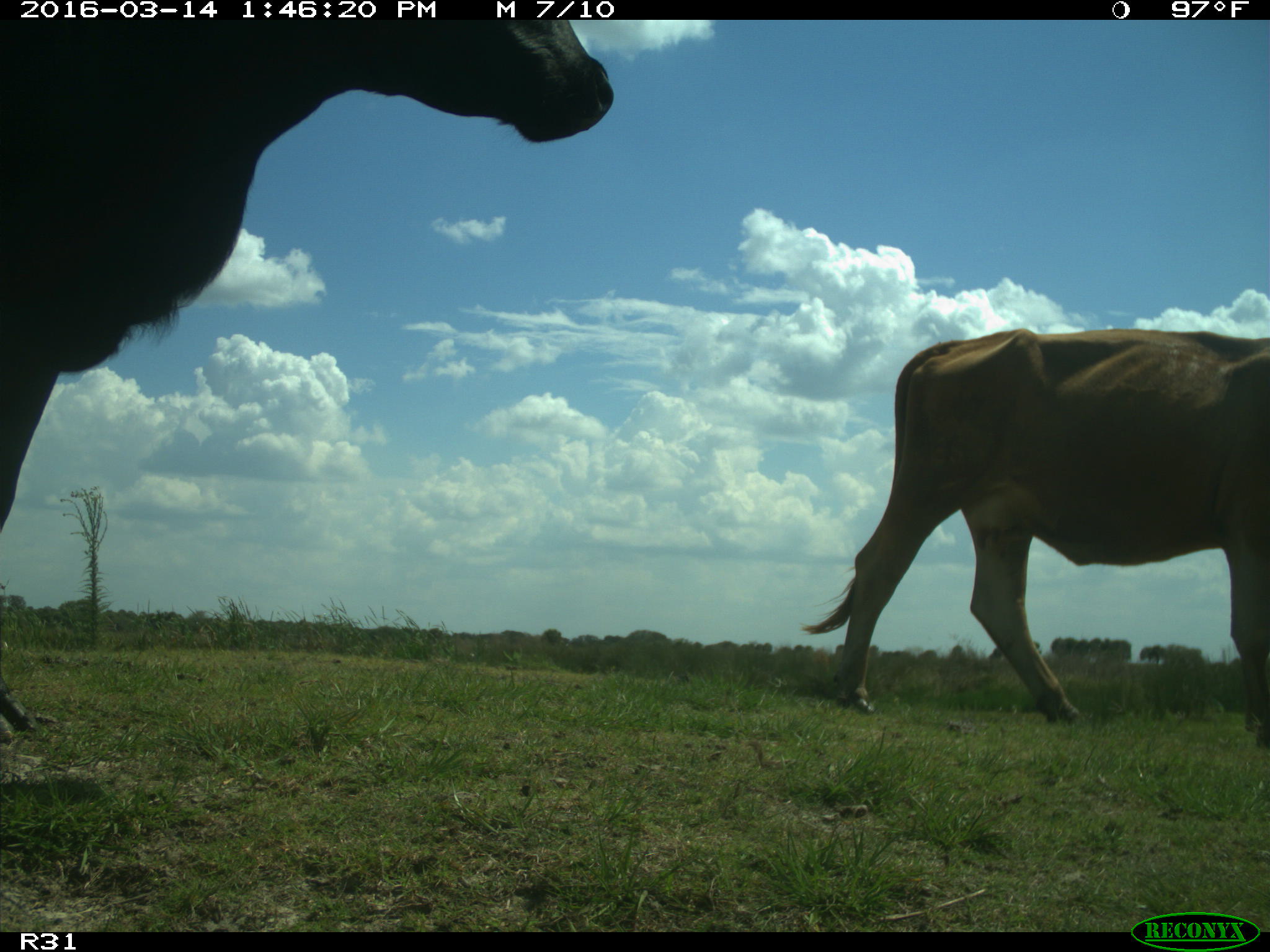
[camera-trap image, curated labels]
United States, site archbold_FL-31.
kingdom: Animalia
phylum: Chordata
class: Mammalia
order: Artiodactyla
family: Bovidae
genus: Bos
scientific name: Bos taurus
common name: domestic cow